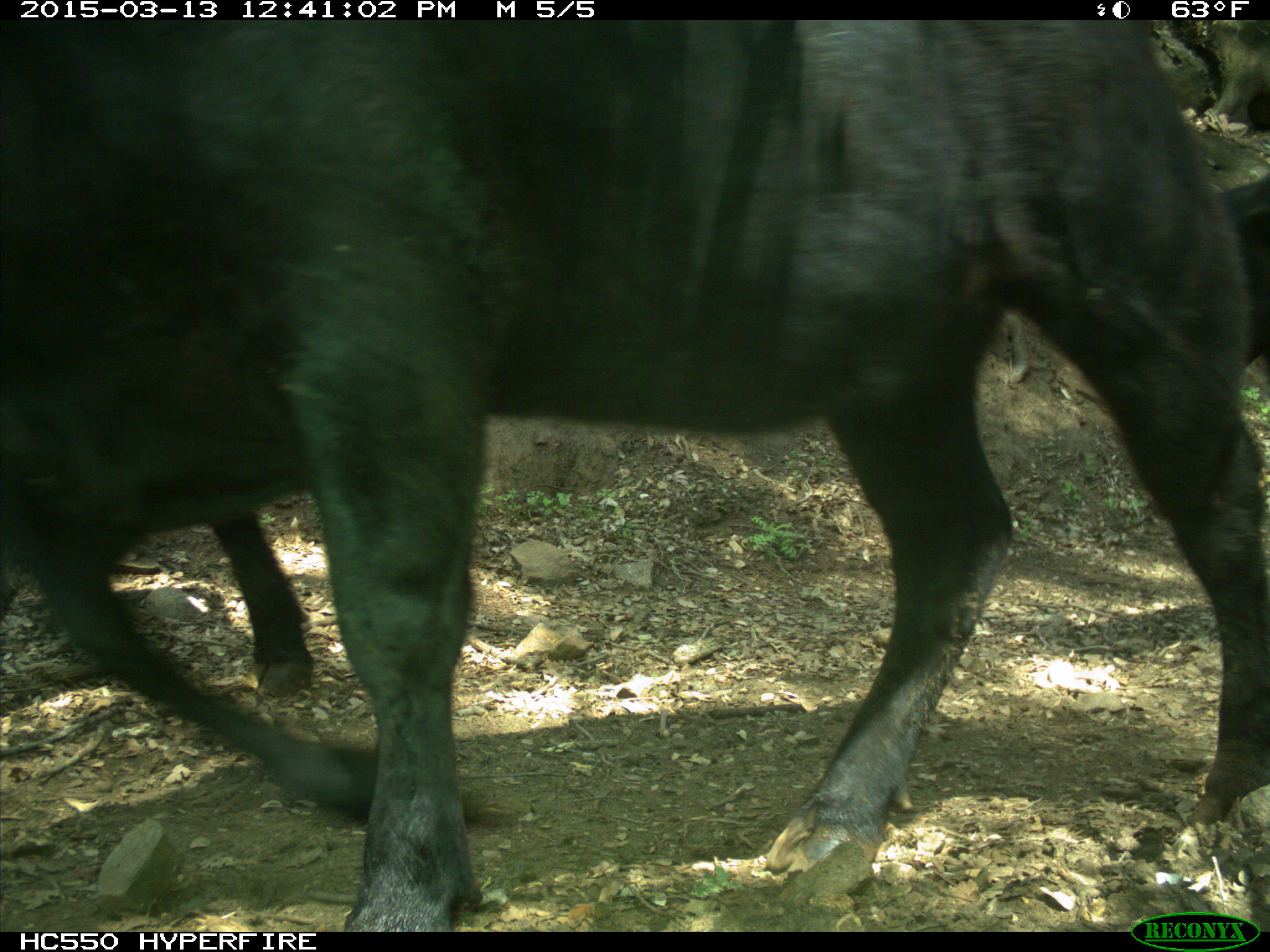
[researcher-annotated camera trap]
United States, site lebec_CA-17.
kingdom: Animalia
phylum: Chordata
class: Mammalia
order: Artiodactyla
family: Bovidae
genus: Bos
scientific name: Bos taurus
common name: domestic cow